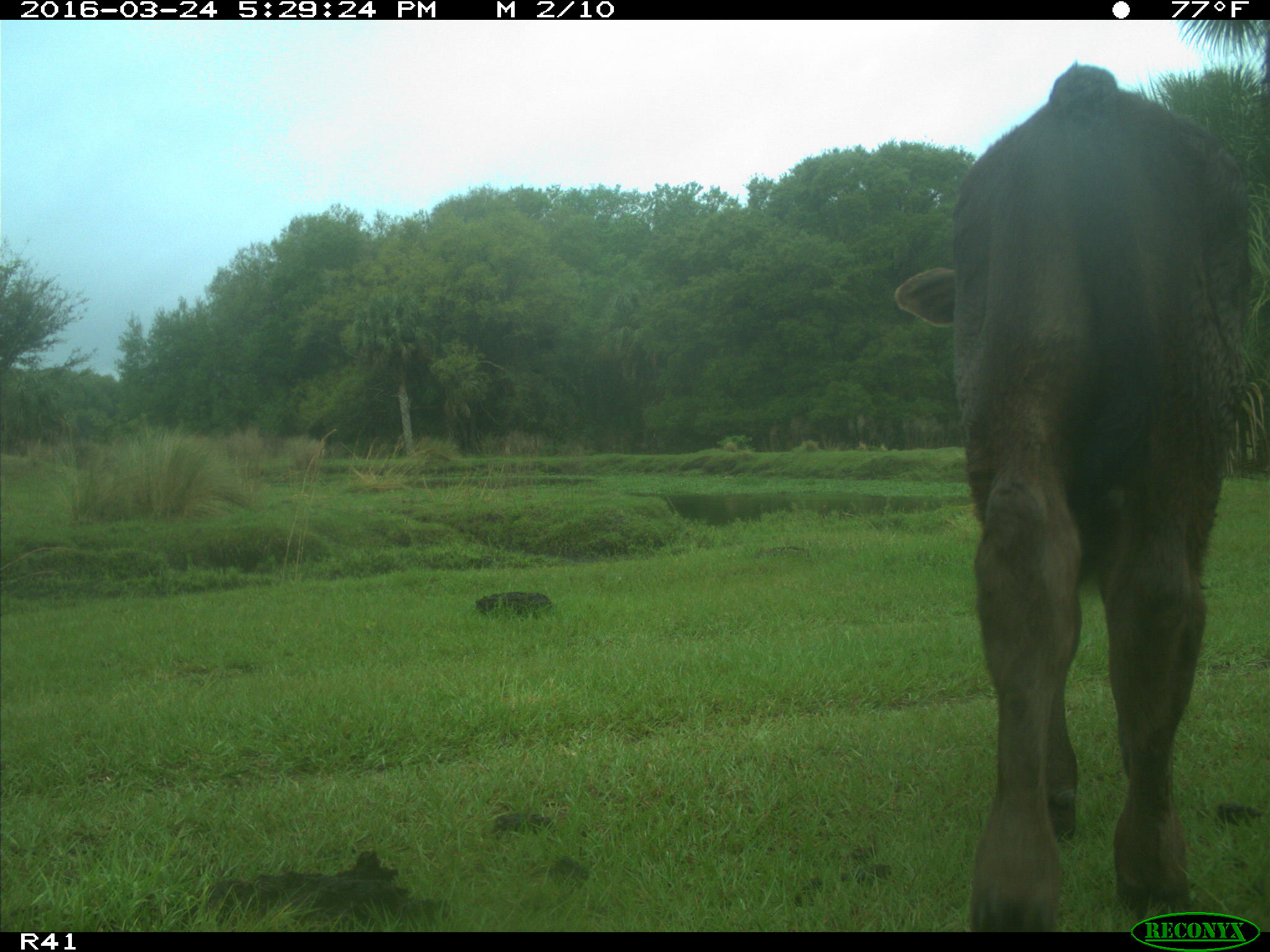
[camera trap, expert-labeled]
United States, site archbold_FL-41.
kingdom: Animalia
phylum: Chordata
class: Mammalia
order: Artiodactyla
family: Bovidae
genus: Bos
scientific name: Bos taurus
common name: domestic cow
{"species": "Bos taurus (domestic cow)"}